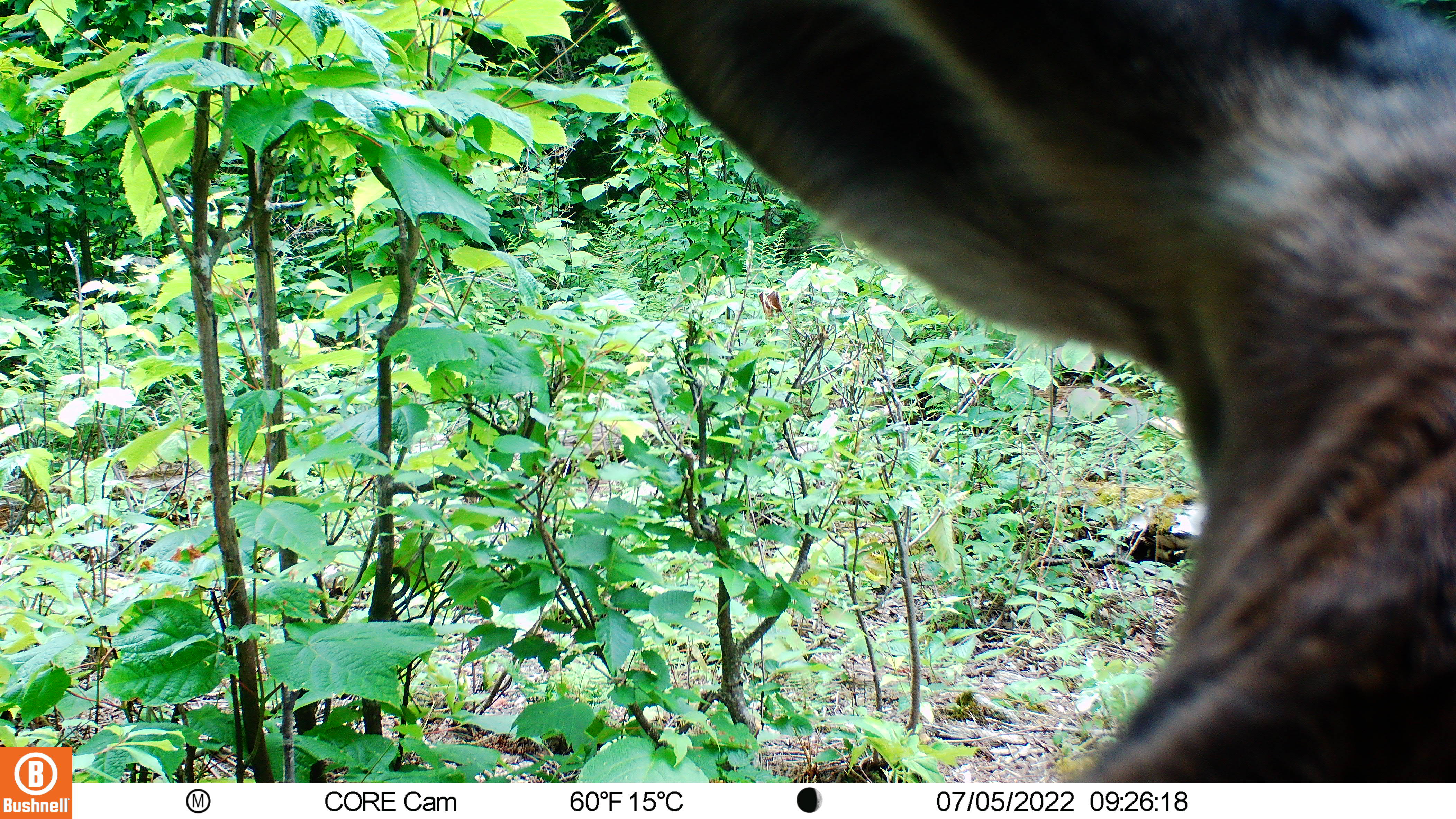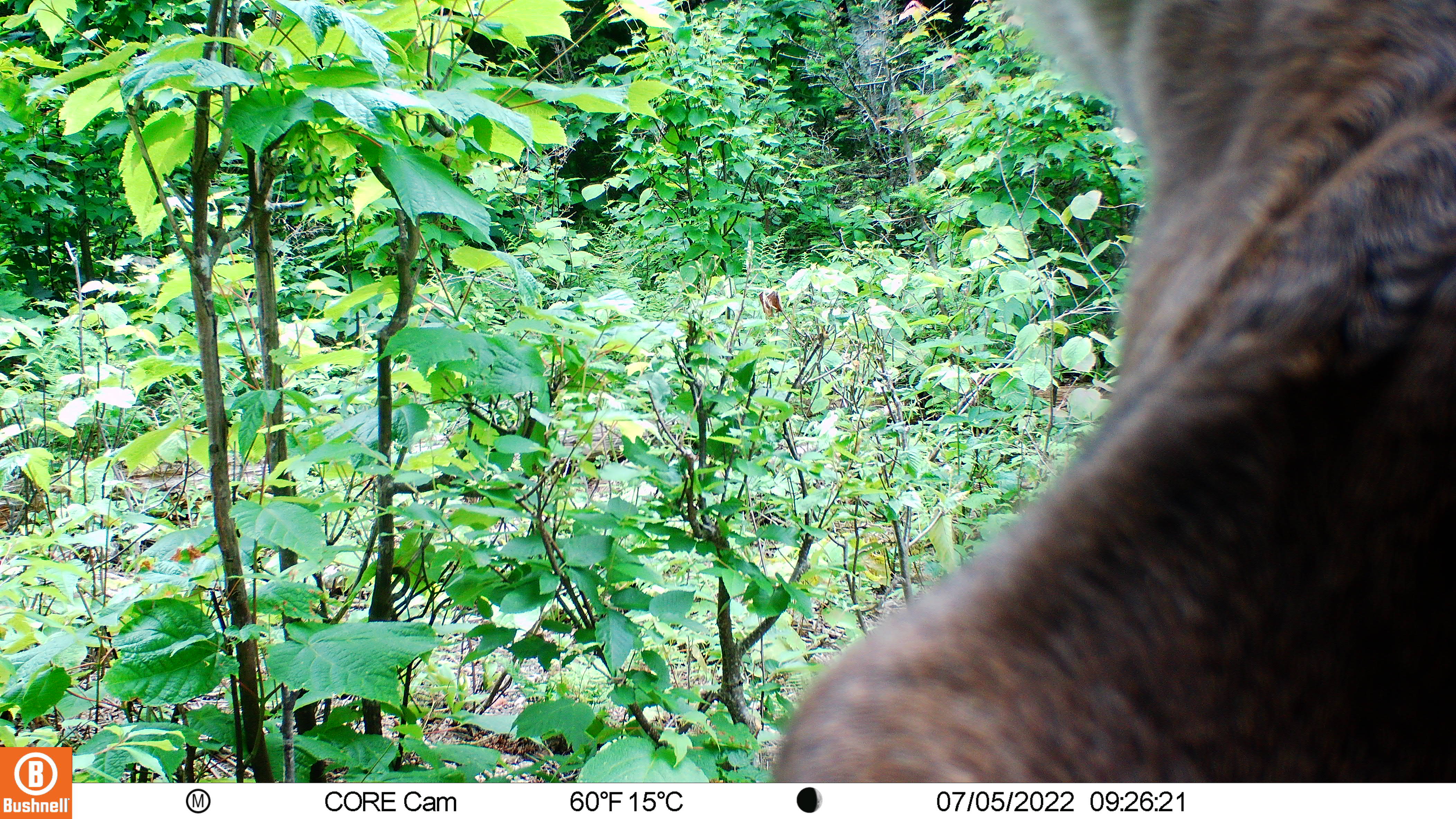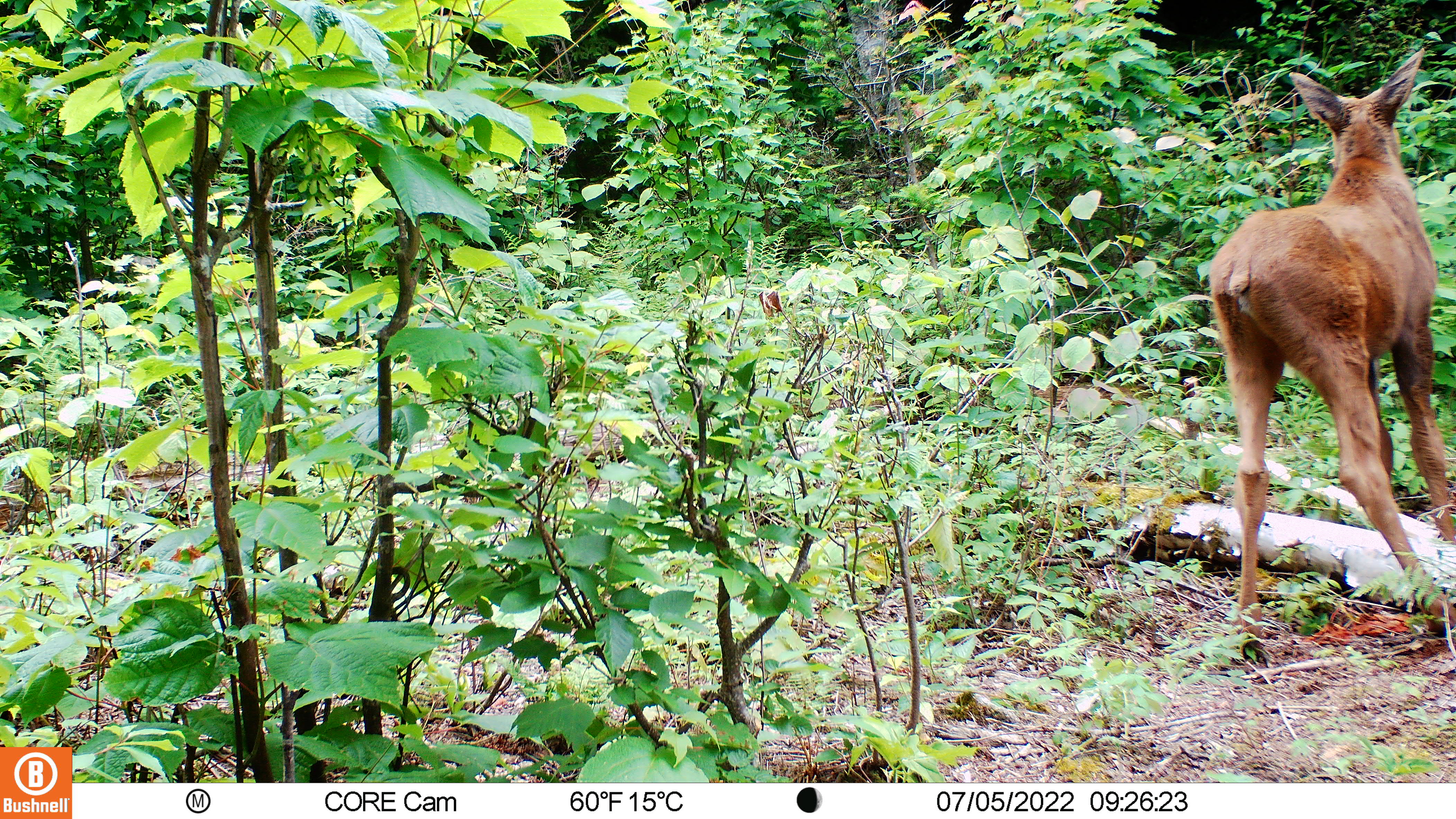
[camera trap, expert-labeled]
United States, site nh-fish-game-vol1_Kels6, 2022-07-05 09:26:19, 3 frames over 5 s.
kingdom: Animalia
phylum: Chordata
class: Mammalia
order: Artiodactyla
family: Cervidae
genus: Alces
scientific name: Alces alces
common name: moose